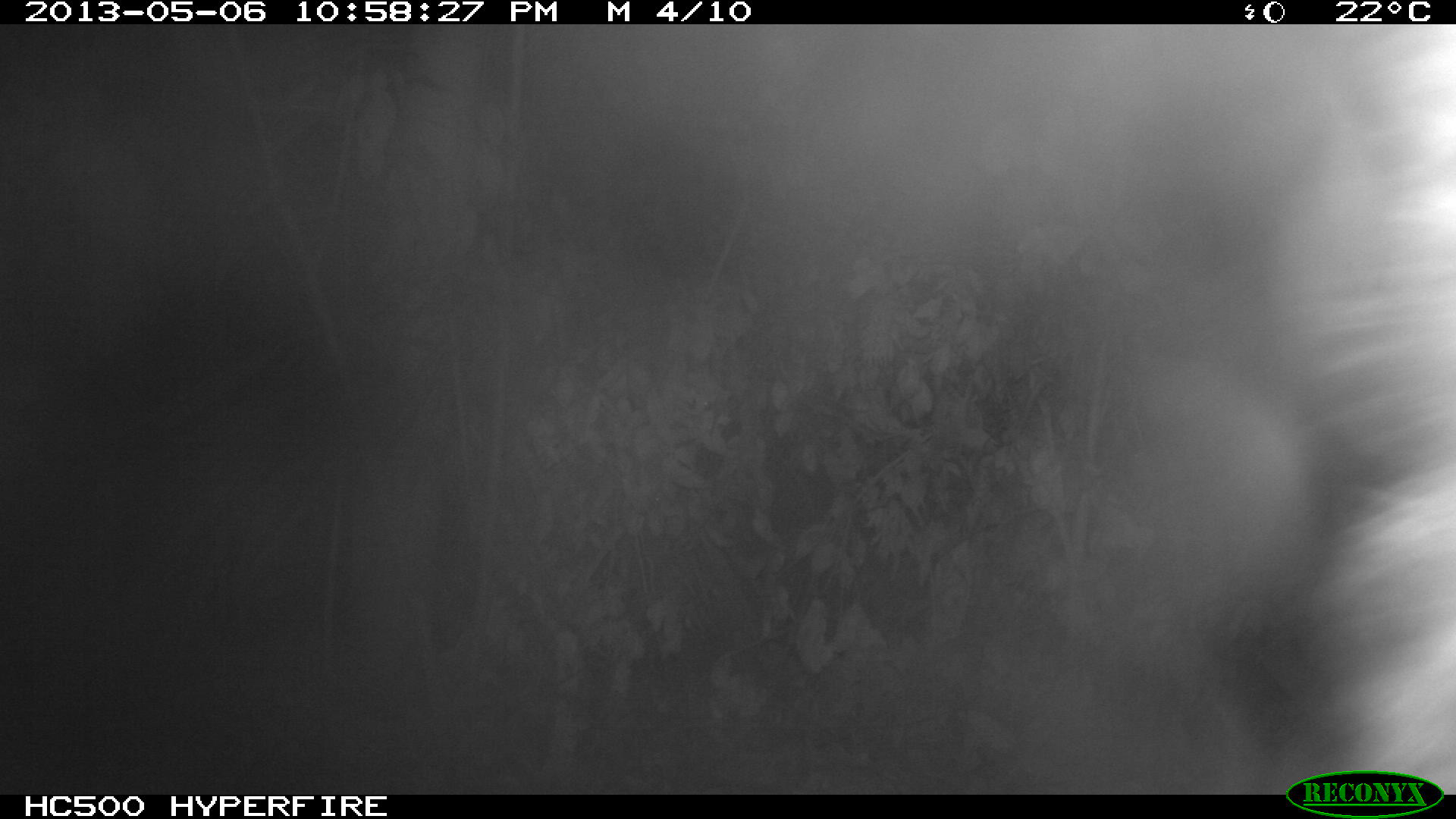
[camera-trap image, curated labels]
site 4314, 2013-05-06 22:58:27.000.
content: unidentified animal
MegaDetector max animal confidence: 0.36